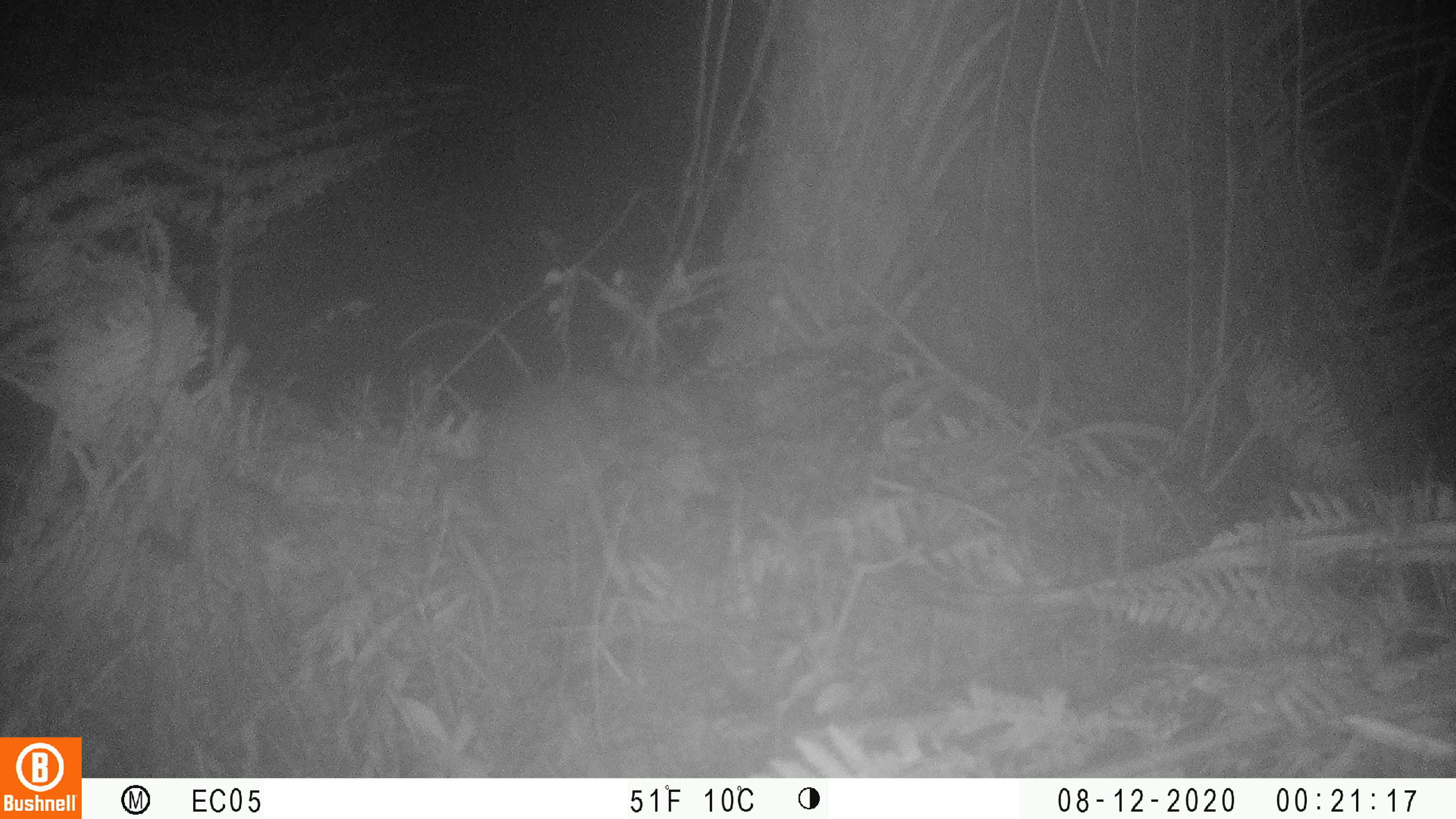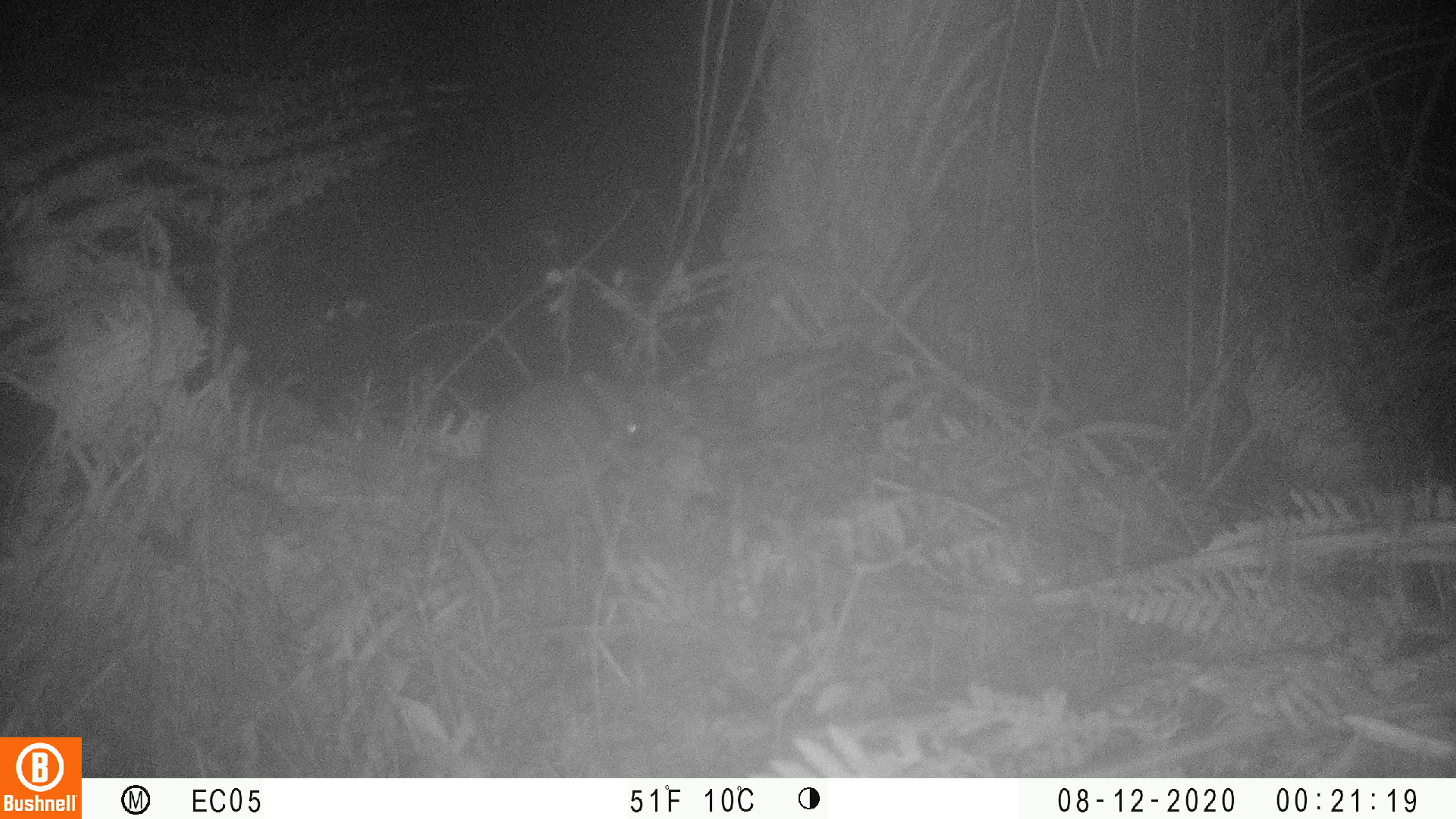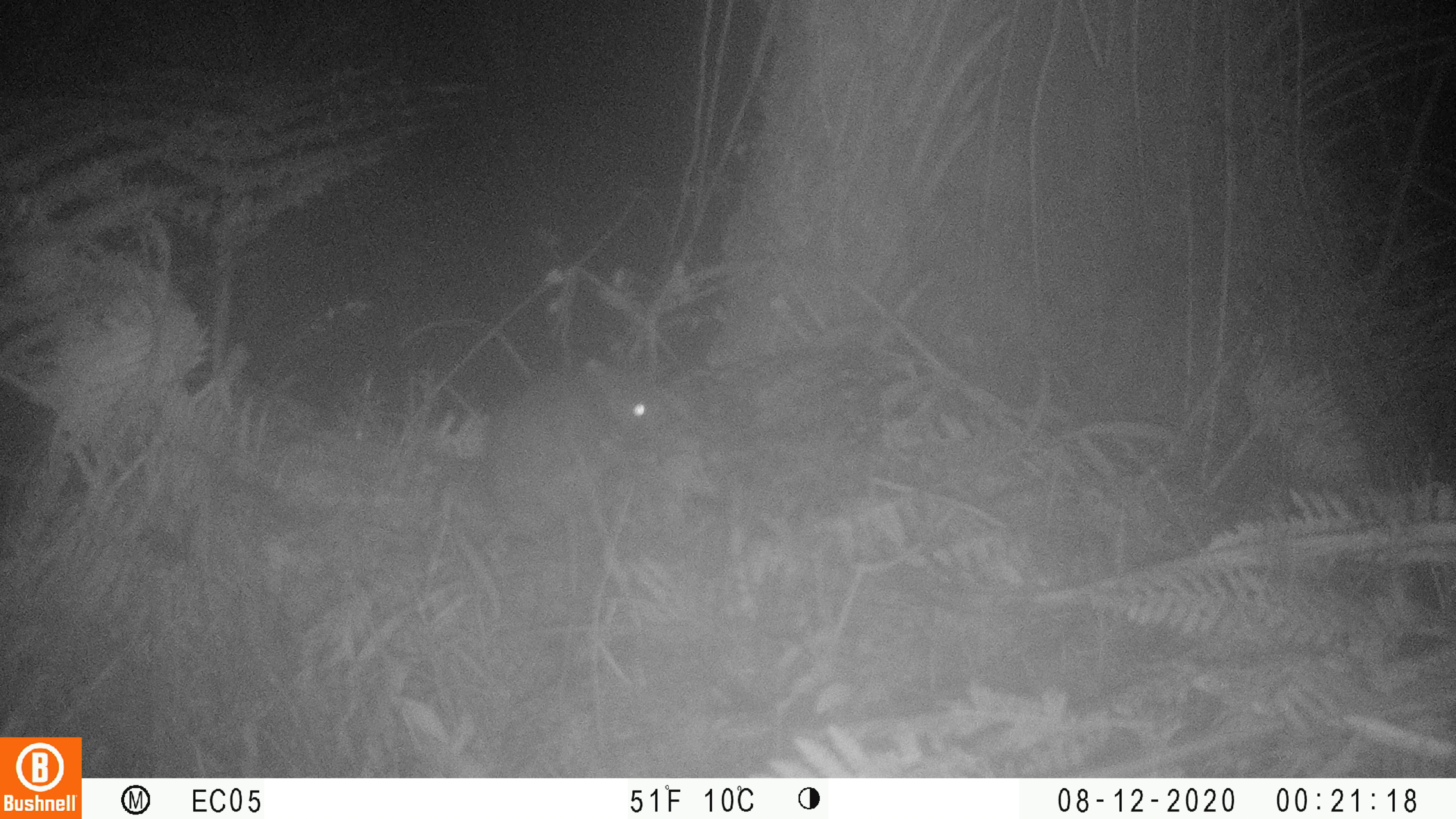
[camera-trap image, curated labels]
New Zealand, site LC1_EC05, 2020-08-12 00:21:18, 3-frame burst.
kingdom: Animalia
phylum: Chordata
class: Mammalia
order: Rodentia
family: Muridae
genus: Rattus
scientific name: Rattus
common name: rat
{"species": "rat (Rattus)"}